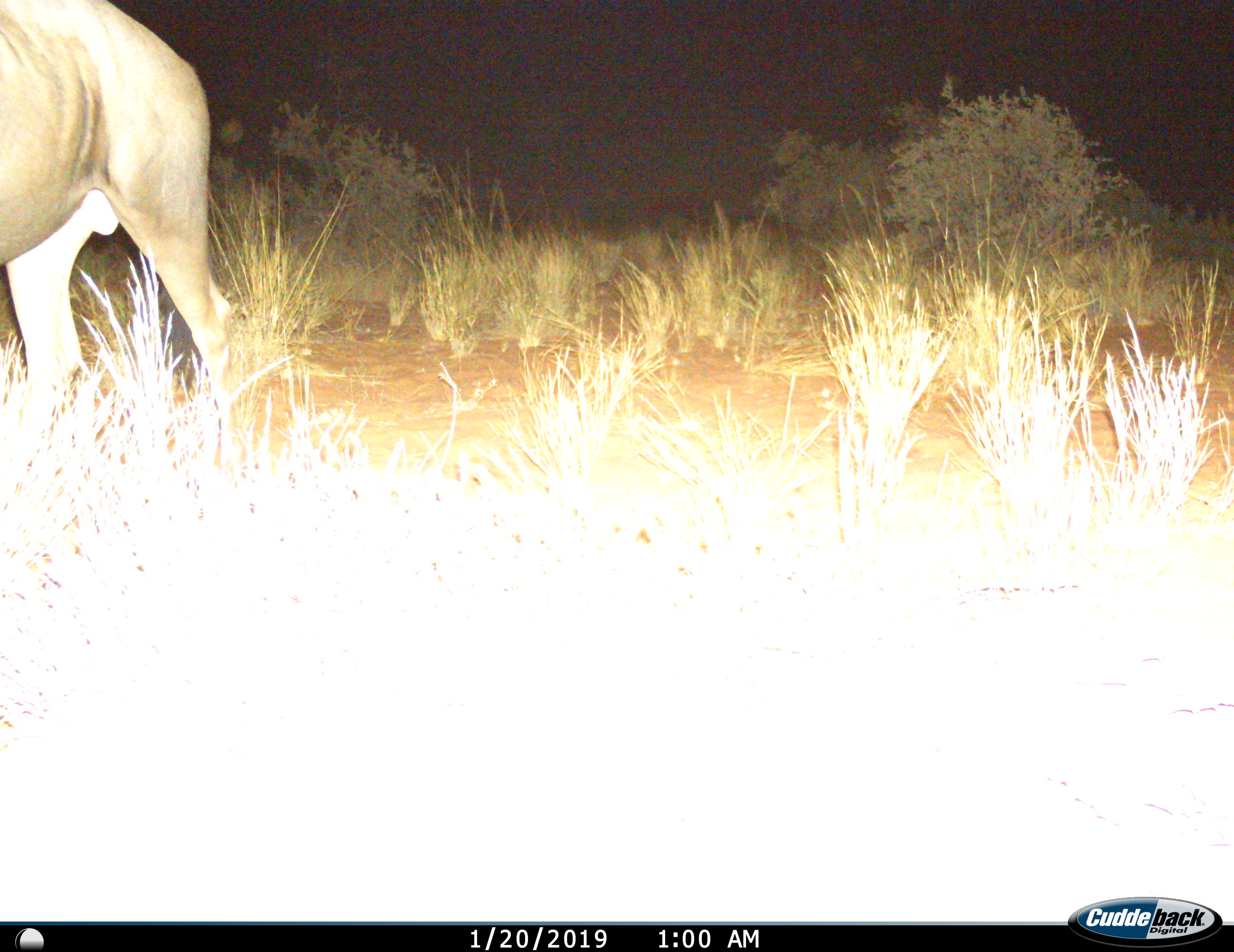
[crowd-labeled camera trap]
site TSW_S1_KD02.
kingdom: Animalia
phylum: Chordata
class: Mammalia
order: Artiodactyla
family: Bovidae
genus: Tragelaphus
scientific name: Tragelaphus oryx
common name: eland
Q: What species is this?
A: Eland (Tragelaphus oryx).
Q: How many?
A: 1.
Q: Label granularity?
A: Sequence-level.